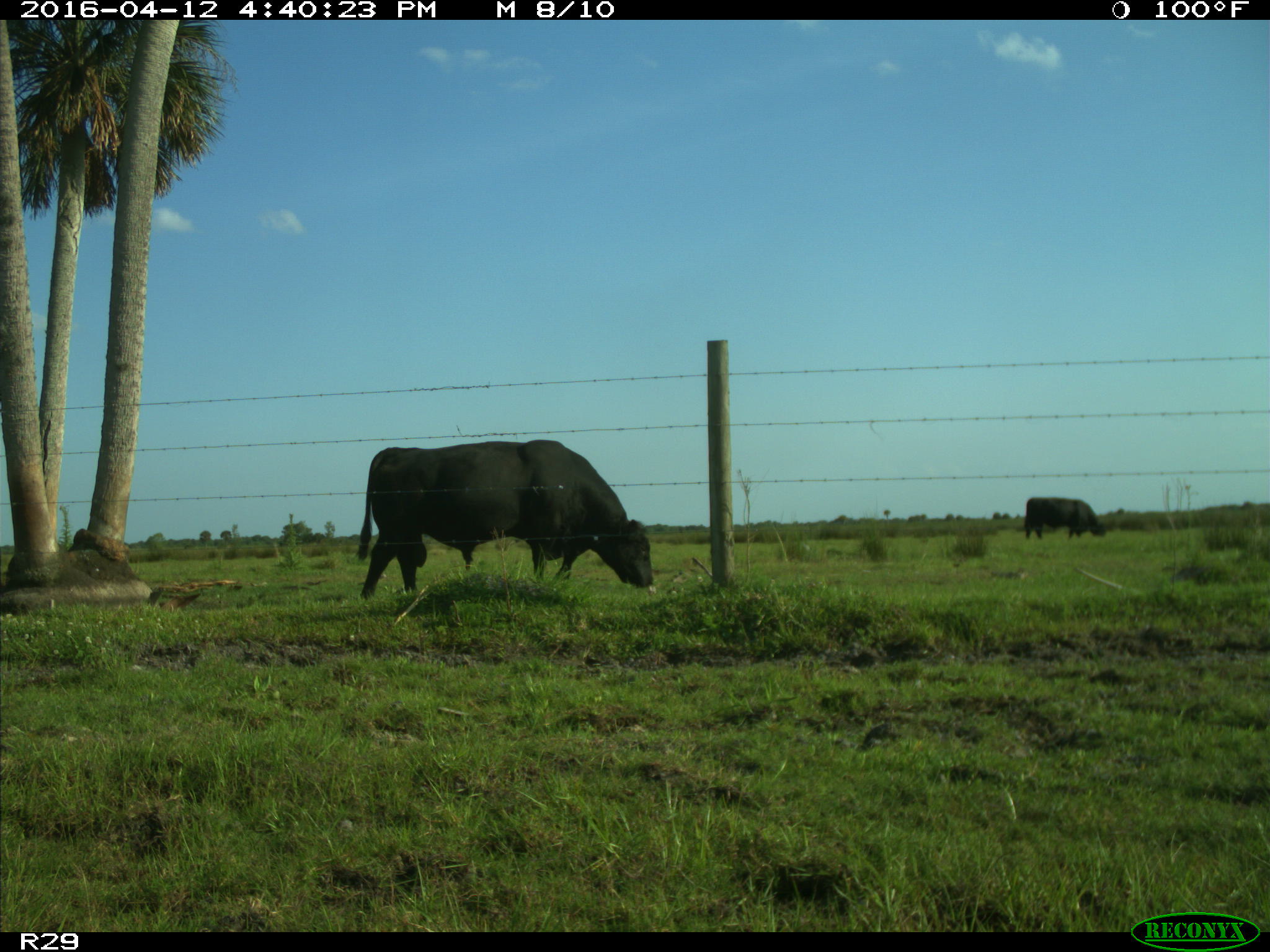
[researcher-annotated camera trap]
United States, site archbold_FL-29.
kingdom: Animalia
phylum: Chordata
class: Mammalia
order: Artiodactyla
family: Bovidae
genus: Bos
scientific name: Bos taurus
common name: domestic cow